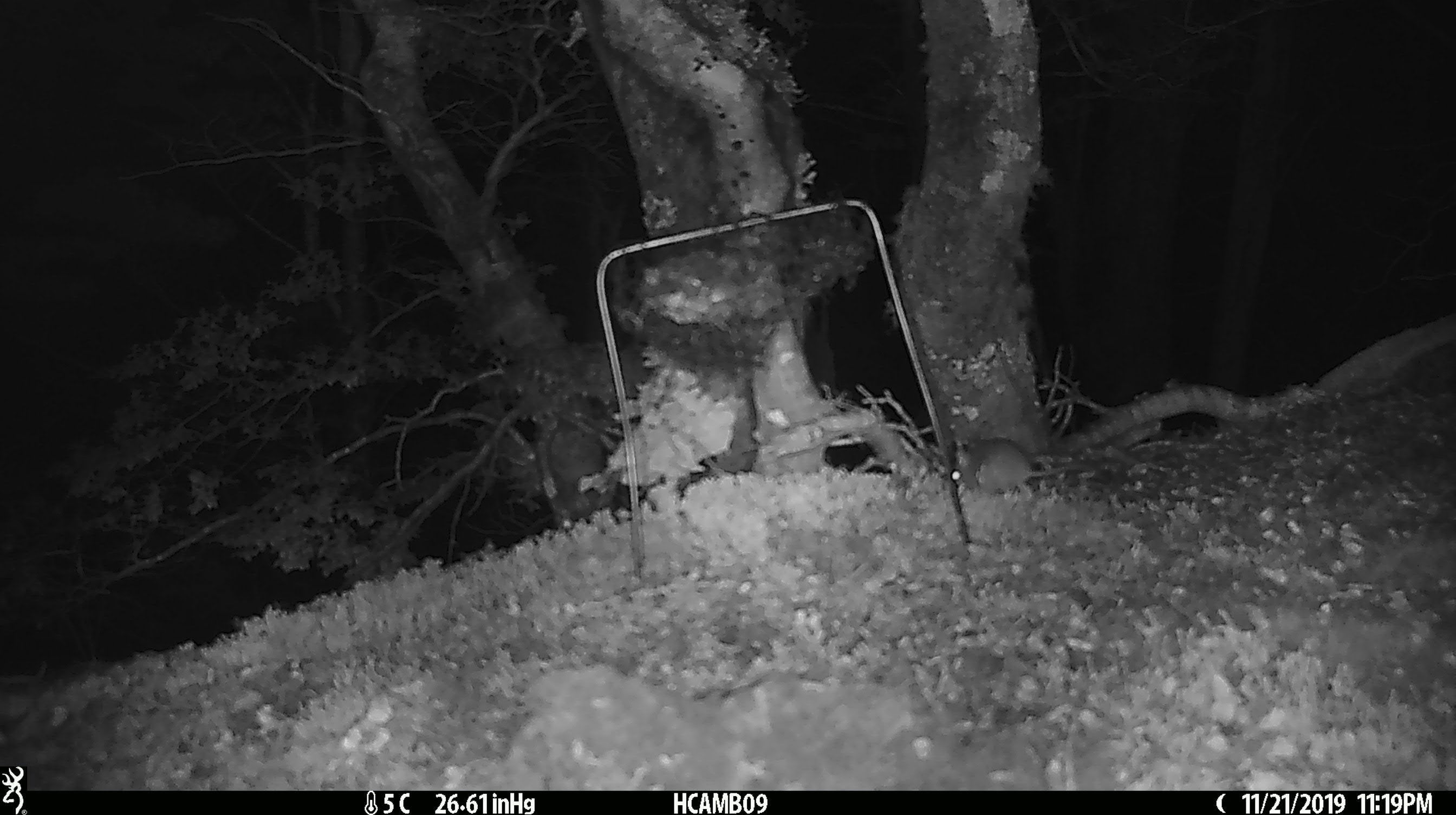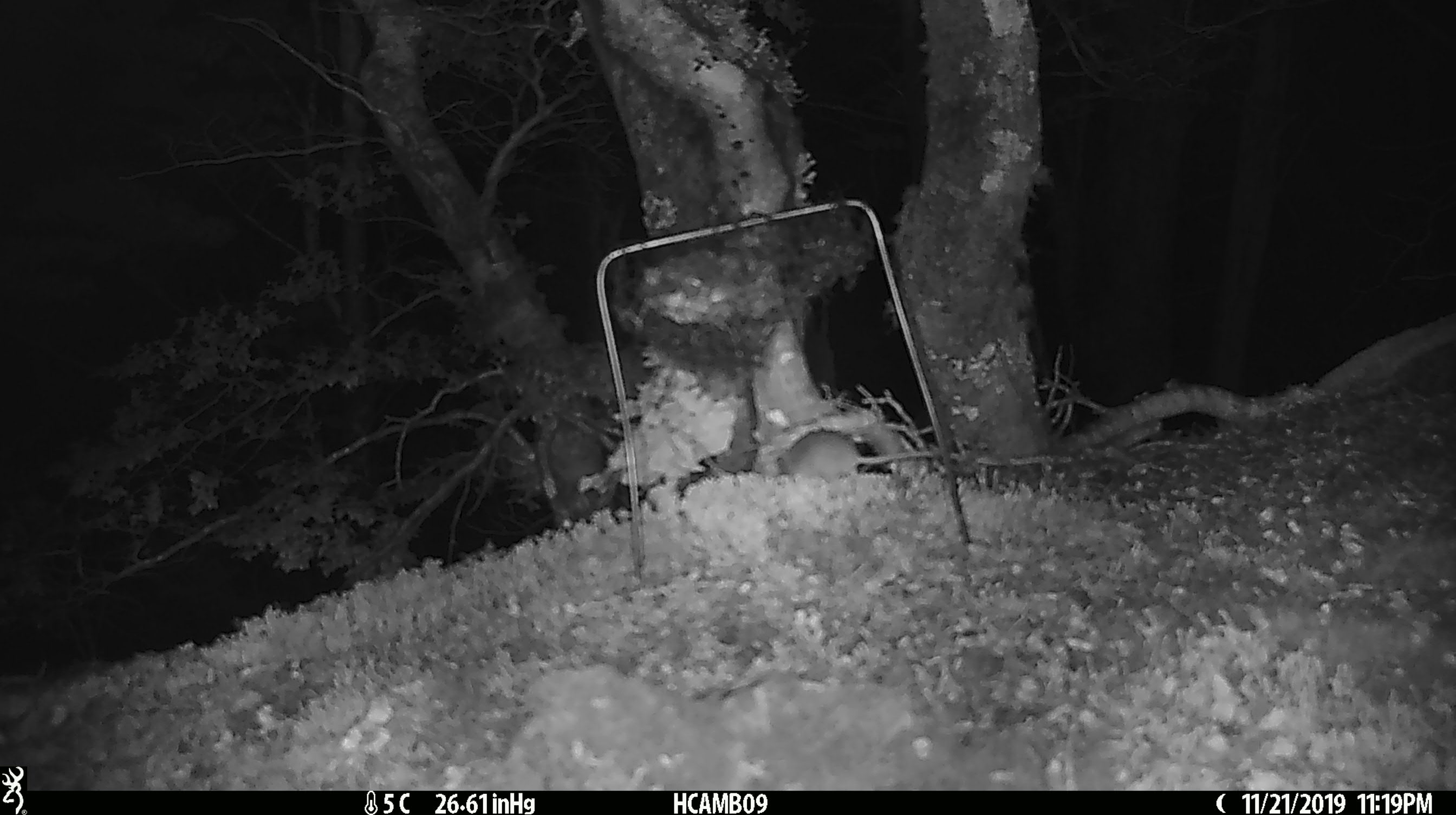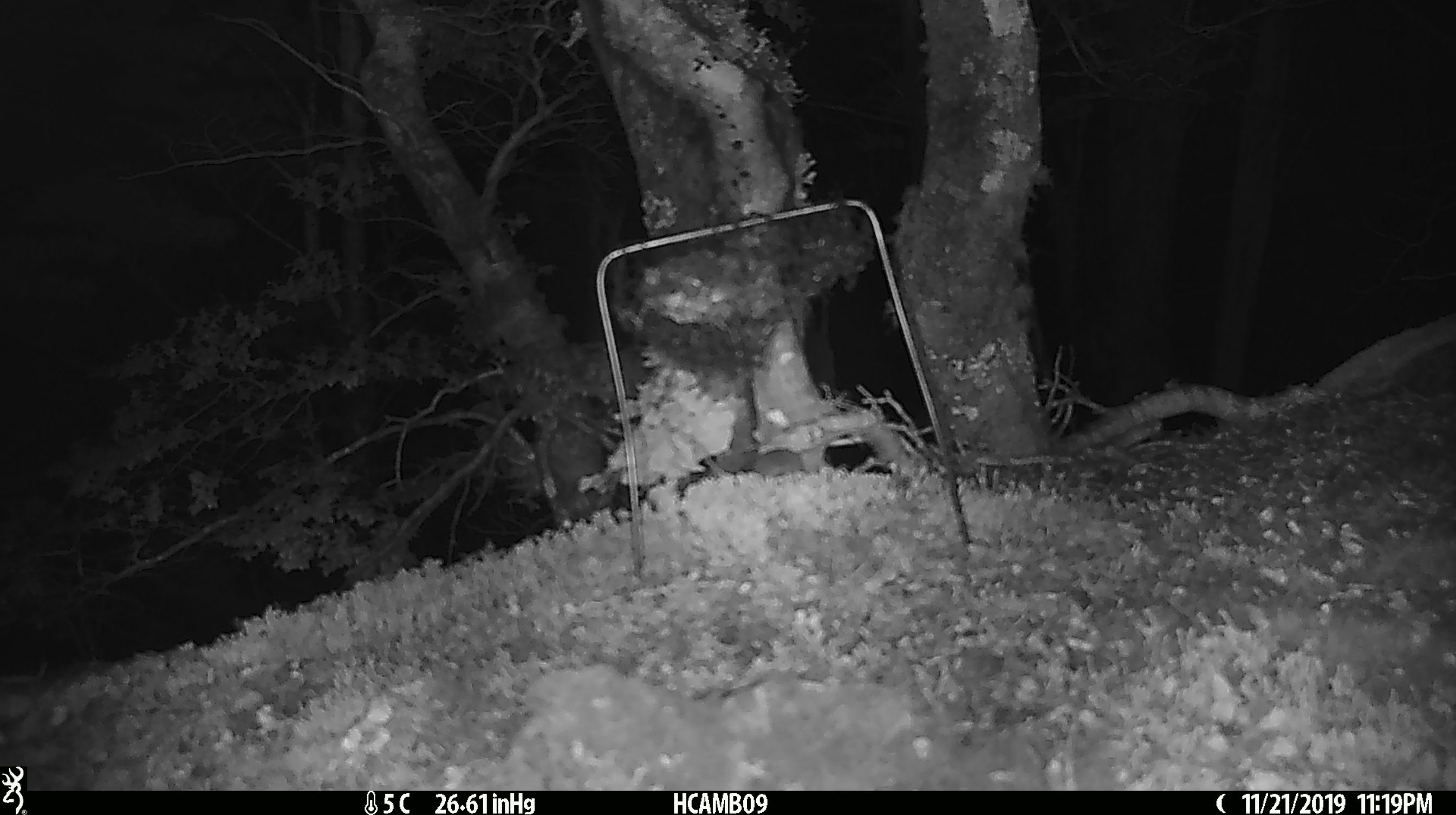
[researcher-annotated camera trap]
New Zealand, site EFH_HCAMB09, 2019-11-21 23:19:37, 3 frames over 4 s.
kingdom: Animalia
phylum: Chordata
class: Mammalia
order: Rodentia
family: Muridae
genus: Mus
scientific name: Mus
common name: mouse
Mouse (Mus).